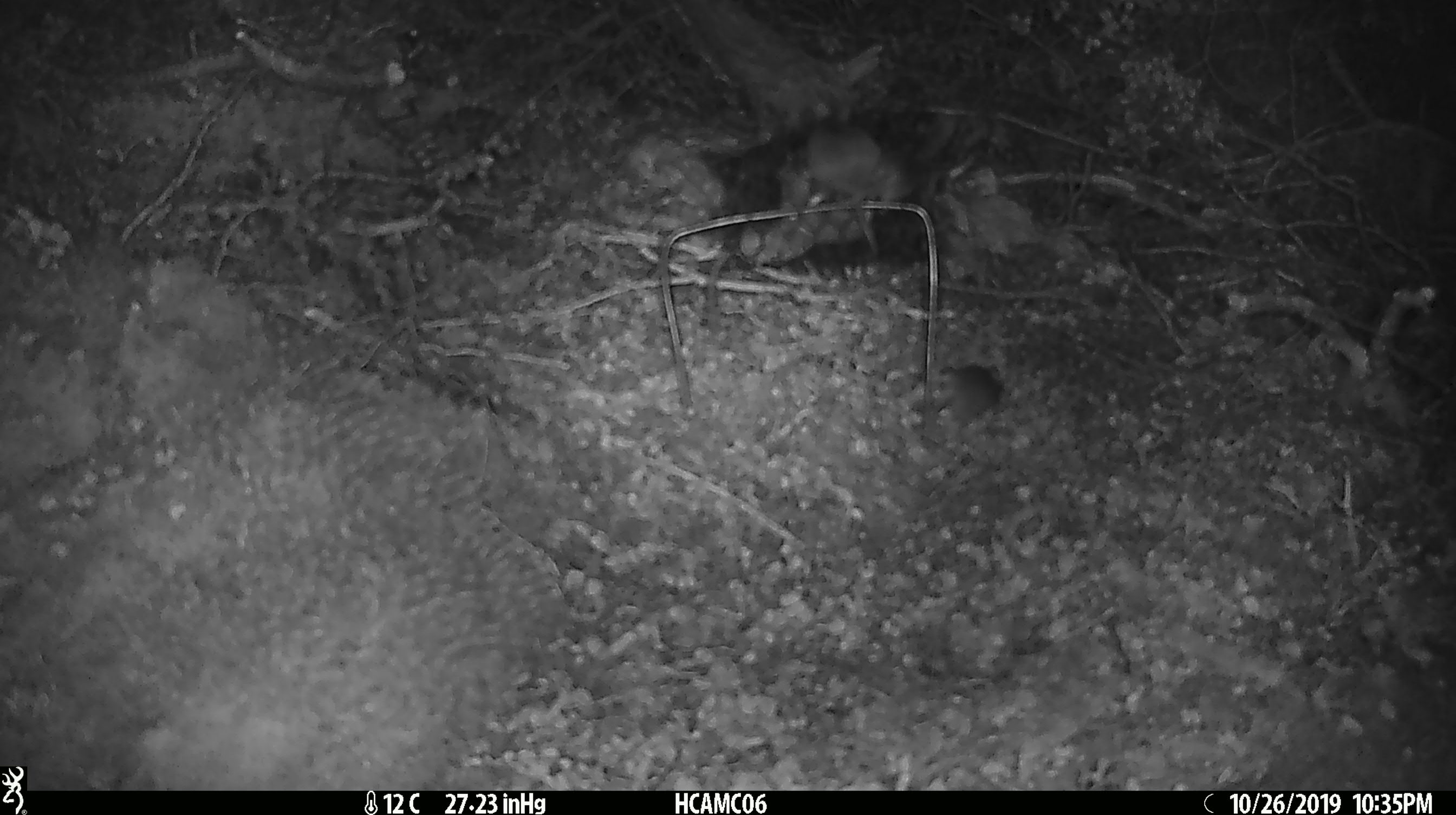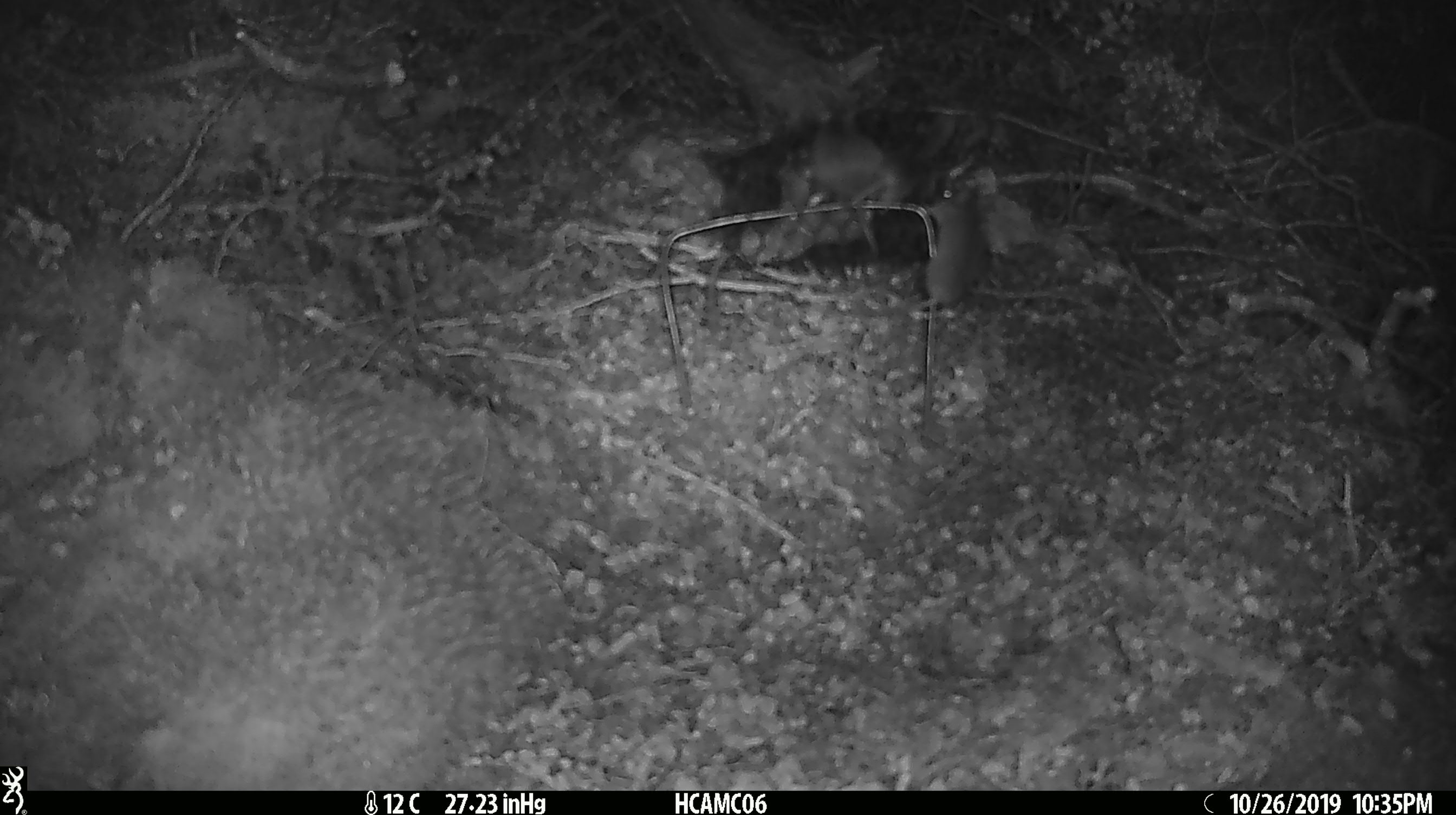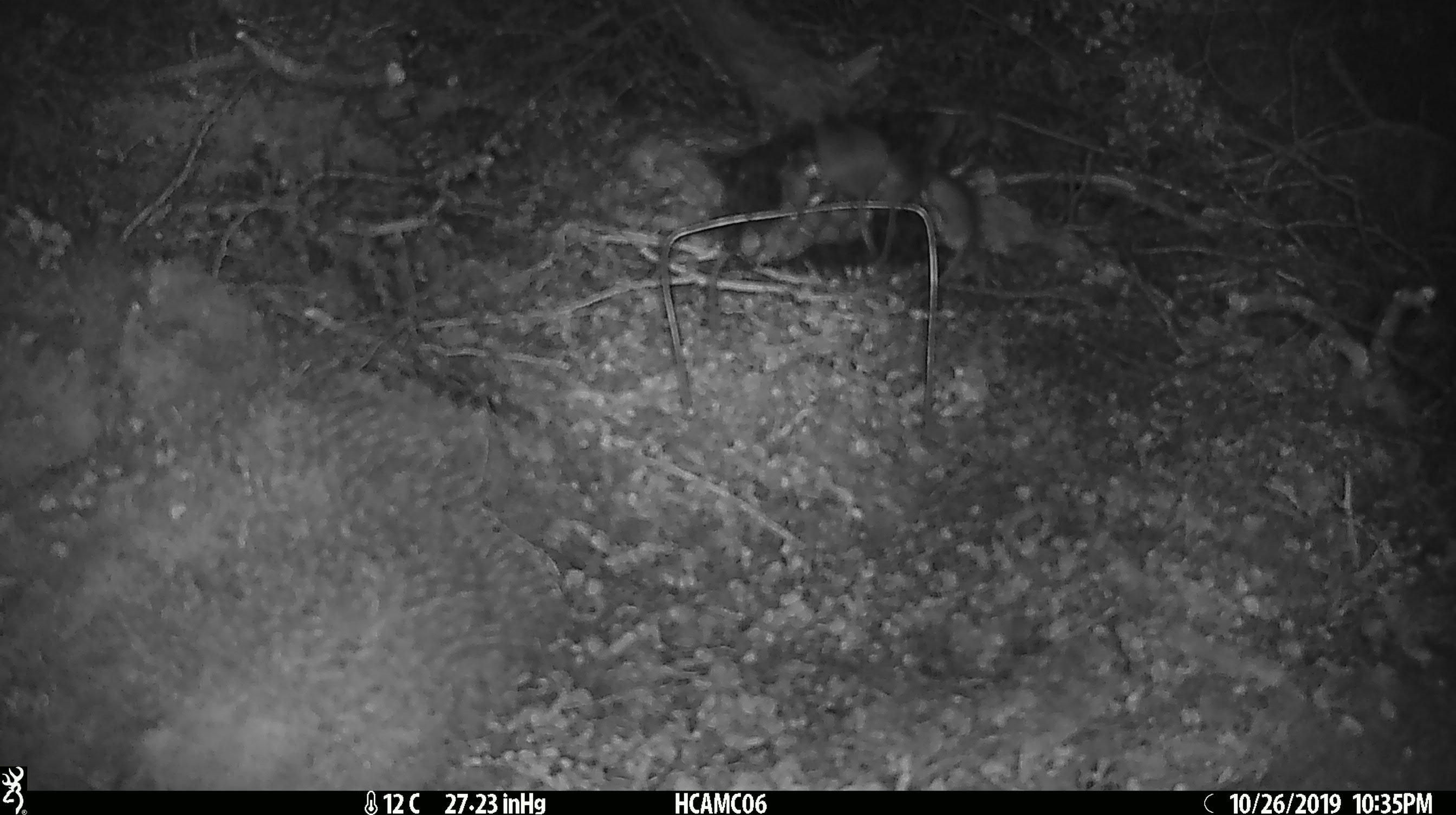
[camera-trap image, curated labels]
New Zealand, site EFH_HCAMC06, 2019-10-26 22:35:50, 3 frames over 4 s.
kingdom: Animalia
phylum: Chordata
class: Mammalia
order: Rodentia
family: Muridae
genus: Mus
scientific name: Mus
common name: mouse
Mouse (Mus).